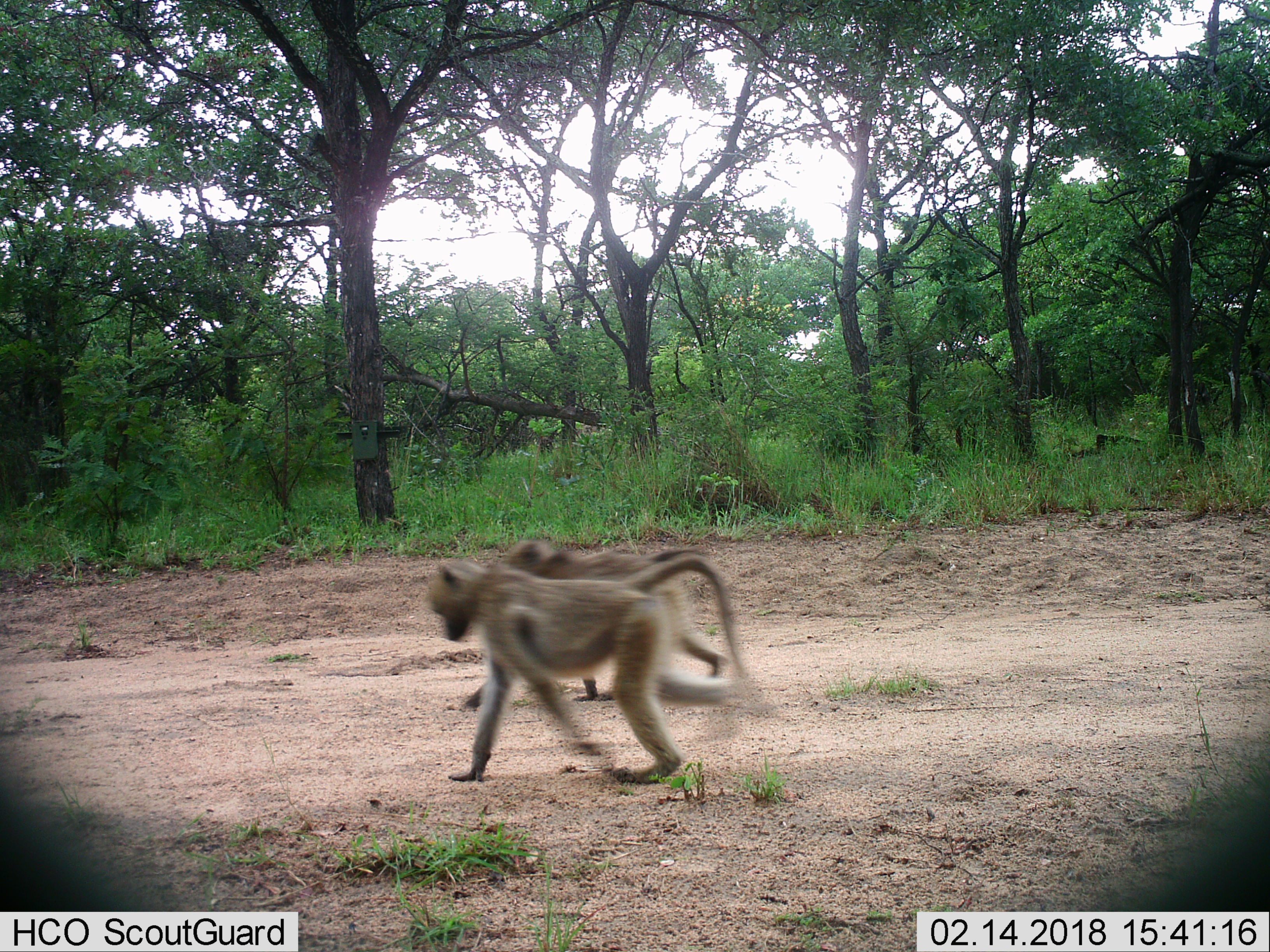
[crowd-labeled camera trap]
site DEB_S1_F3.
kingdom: Animalia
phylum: Chordata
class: Mammalia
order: Primates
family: Cercopithecidae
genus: Papio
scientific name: Papio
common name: baboon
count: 2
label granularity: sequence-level